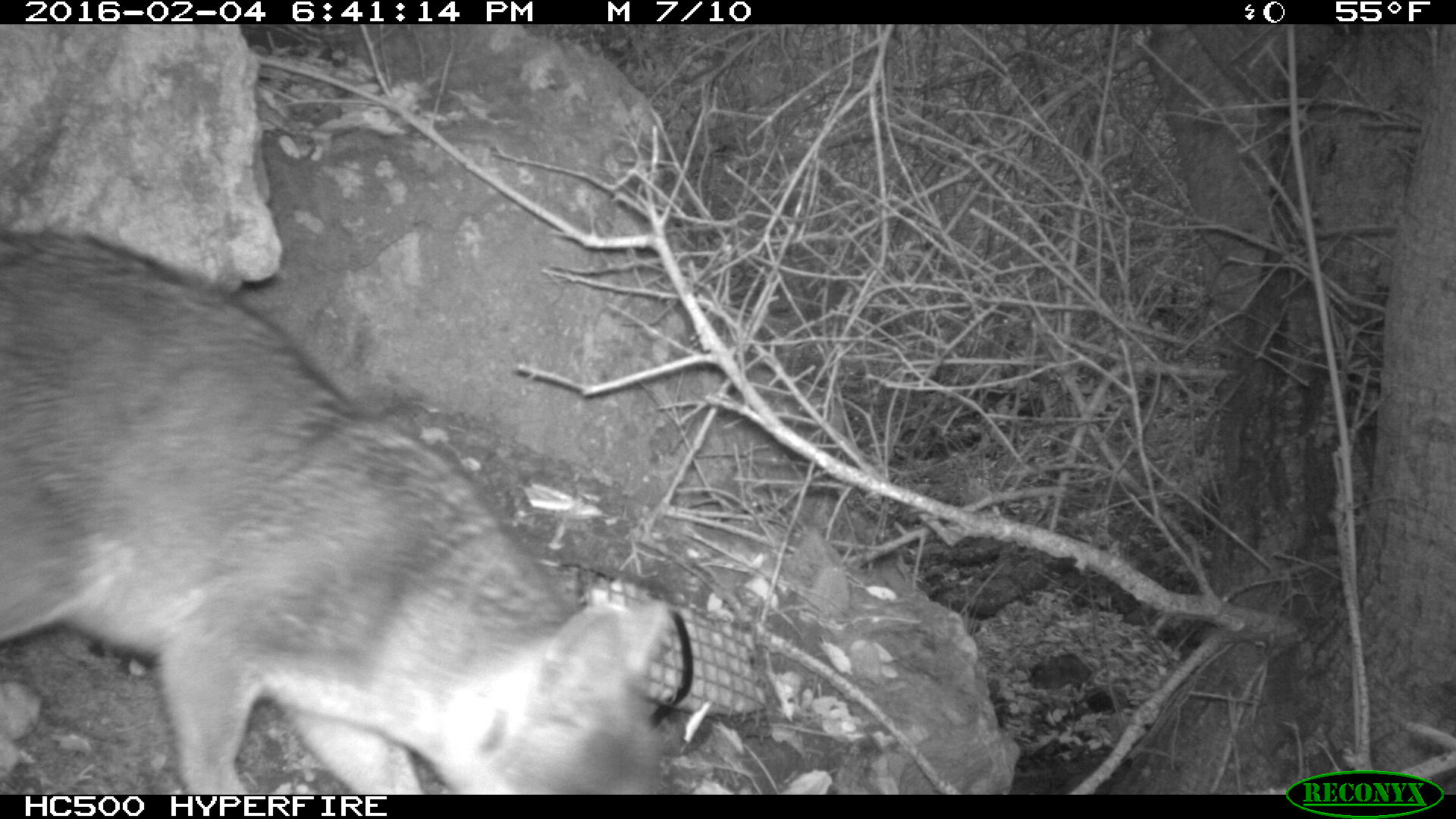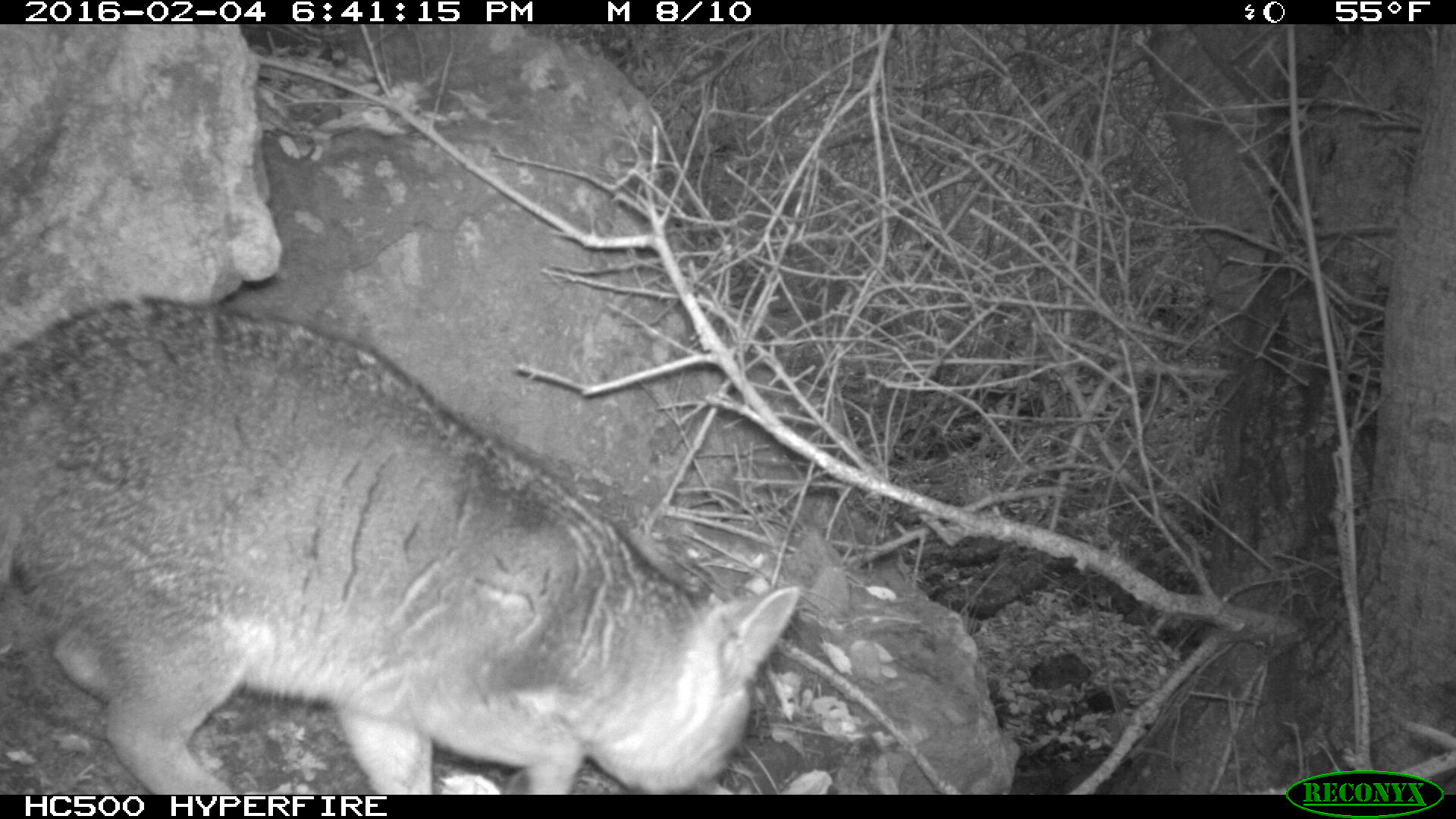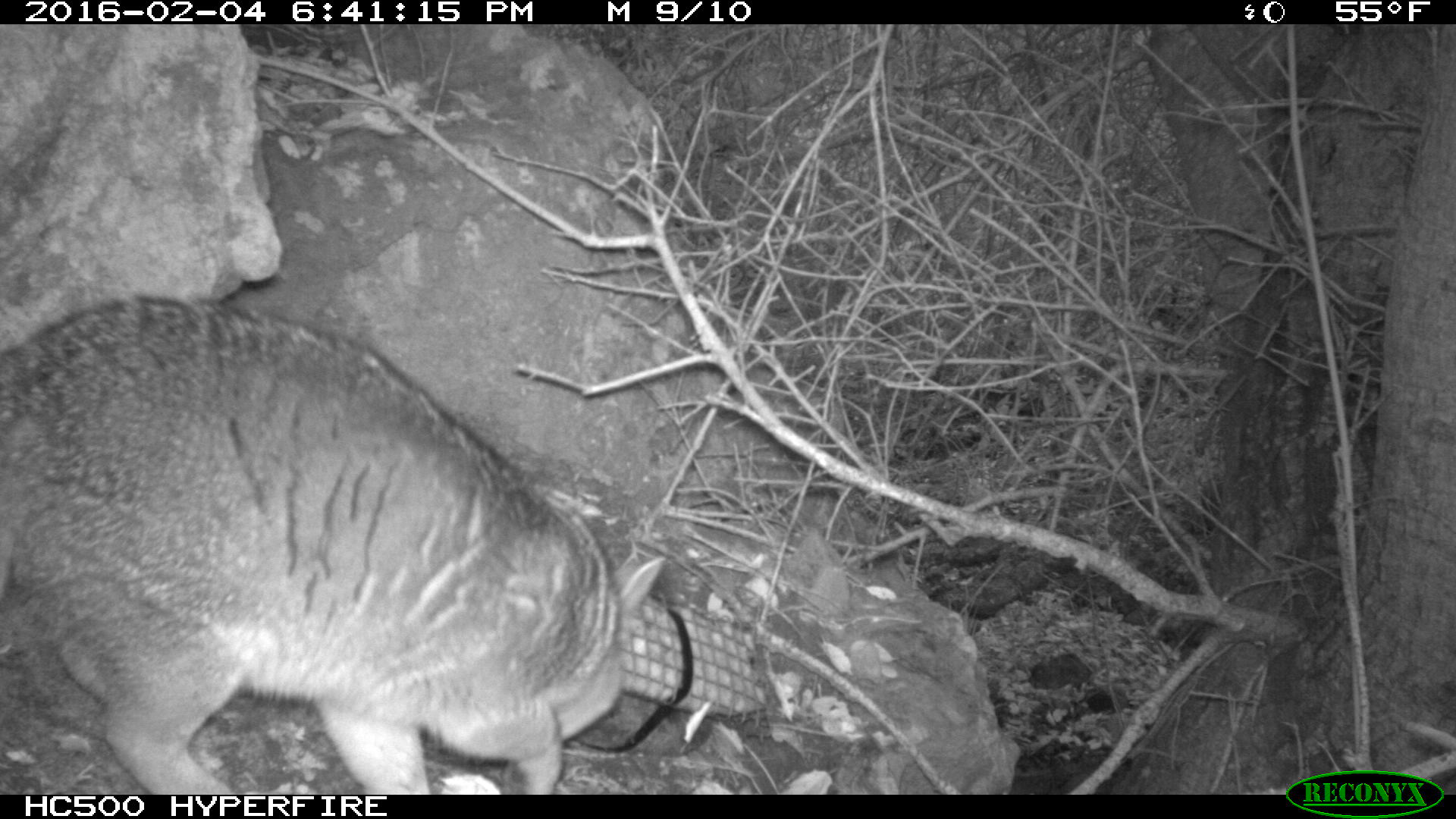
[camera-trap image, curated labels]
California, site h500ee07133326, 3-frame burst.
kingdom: Animalia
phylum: Chordata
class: Mammalia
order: Carnivora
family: Canidae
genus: Urocyon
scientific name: Urocyon littoralis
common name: island fox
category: fox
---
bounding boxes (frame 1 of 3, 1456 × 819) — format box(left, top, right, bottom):
fox: box(0, 221, 667, 794)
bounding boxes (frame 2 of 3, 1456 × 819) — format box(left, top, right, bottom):
fox: box(0, 294, 798, 795)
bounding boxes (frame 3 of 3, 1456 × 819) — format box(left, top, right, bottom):
fox: box(0, 290, 669, 793)